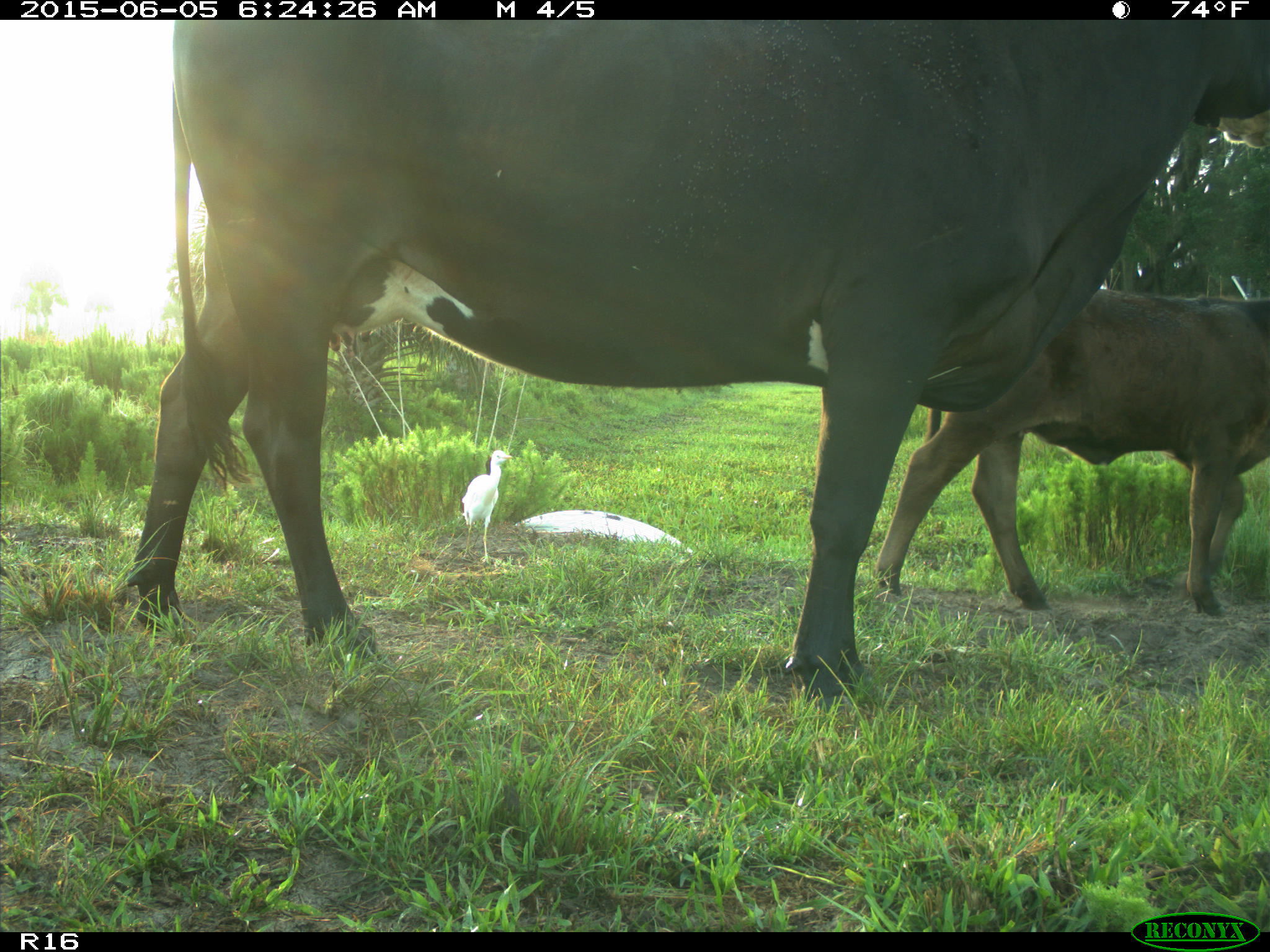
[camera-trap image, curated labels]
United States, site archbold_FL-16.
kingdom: Animalia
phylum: Chordata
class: Mammalia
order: Artiodactyla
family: Bovidae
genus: Bos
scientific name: Bos taurus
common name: domestic cow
Bos taurus (domestic cow).